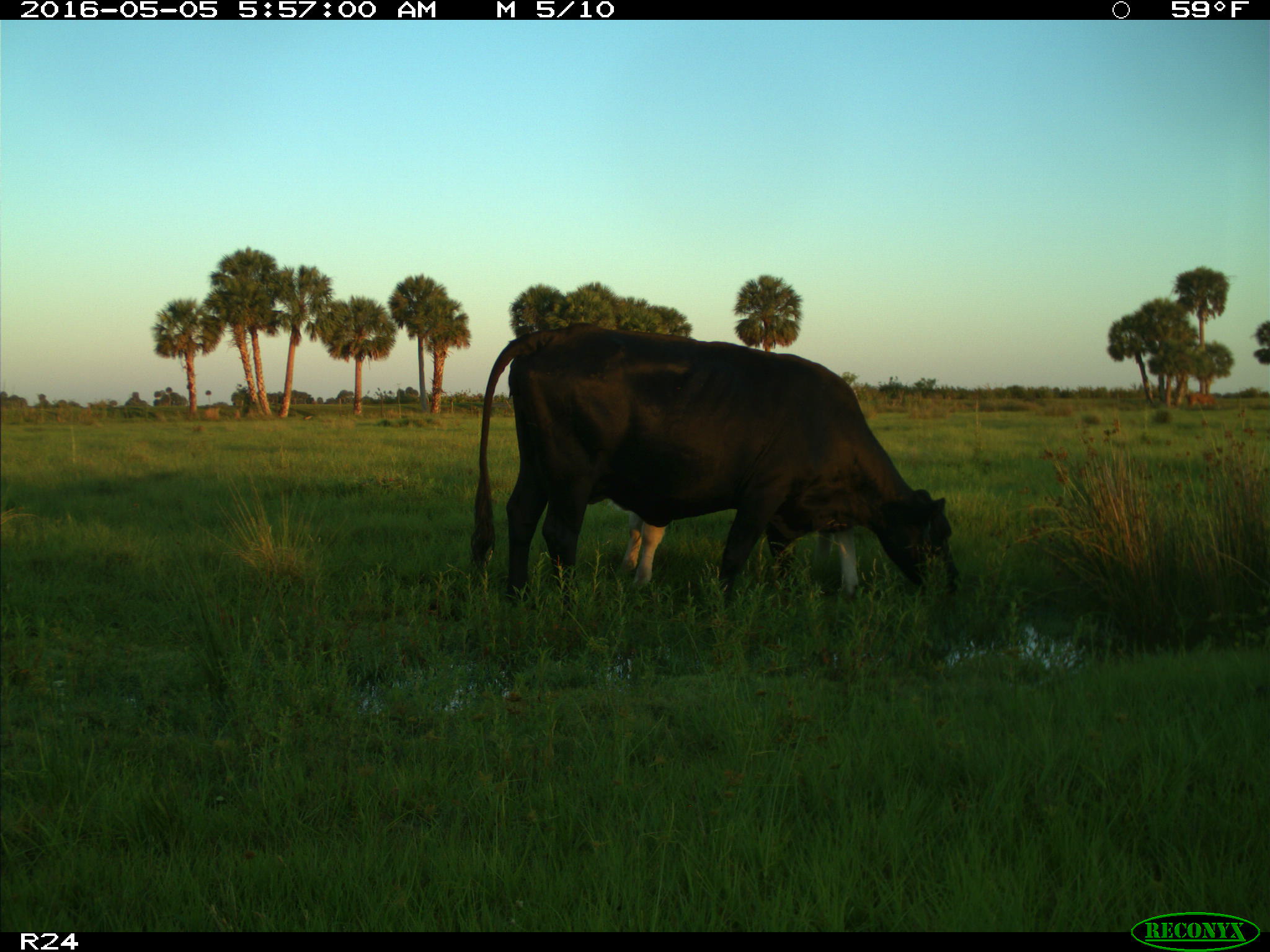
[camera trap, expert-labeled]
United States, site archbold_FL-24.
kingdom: Animalia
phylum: Chordata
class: Mammalia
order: Artiodactyla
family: Bovidae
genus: Bos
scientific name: Bos taurus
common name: domestic cow